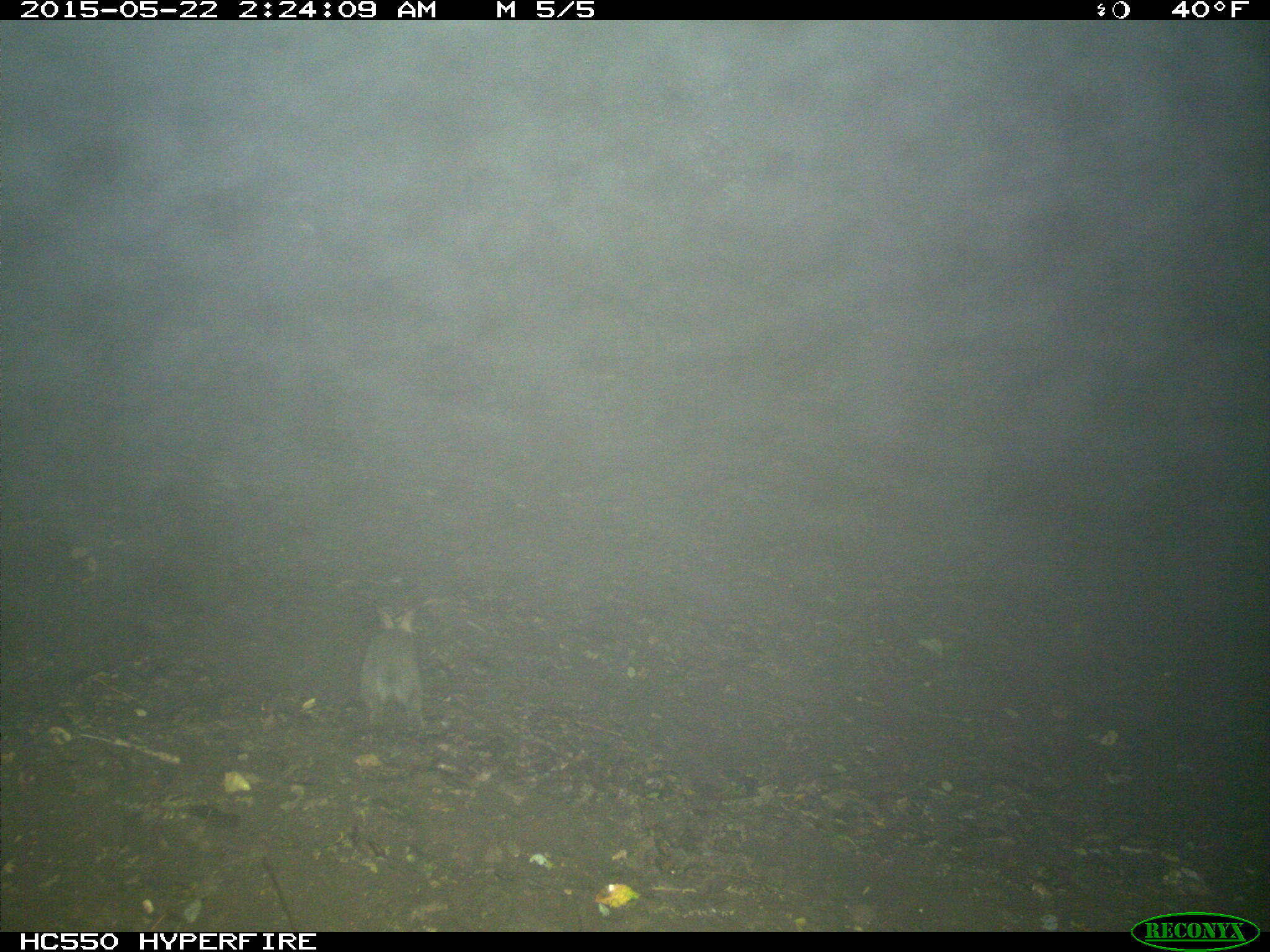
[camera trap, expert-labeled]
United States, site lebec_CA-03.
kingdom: Animalia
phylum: Chordata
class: Mammalia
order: Lagomorpha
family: Leporidae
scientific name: Leporidae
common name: rabbits and hares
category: unidentified rabbit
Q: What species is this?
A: Unidentified rabbit (rabbits and hares) (Leporidae).